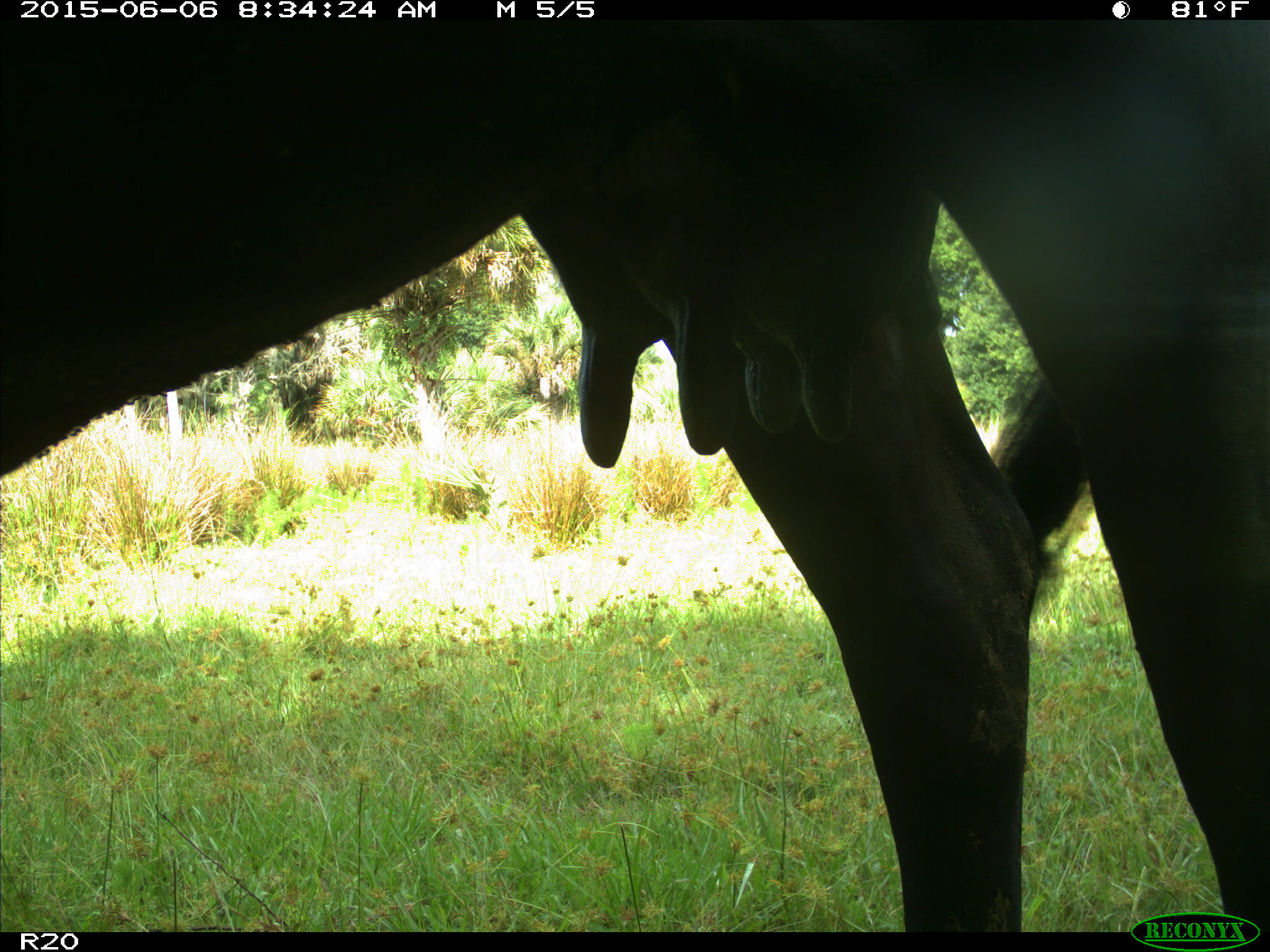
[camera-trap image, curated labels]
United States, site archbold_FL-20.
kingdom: Animalia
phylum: Chordata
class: Mammalia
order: Artiodactyla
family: Bovidae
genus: Bos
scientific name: Bos taurus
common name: domestic cow